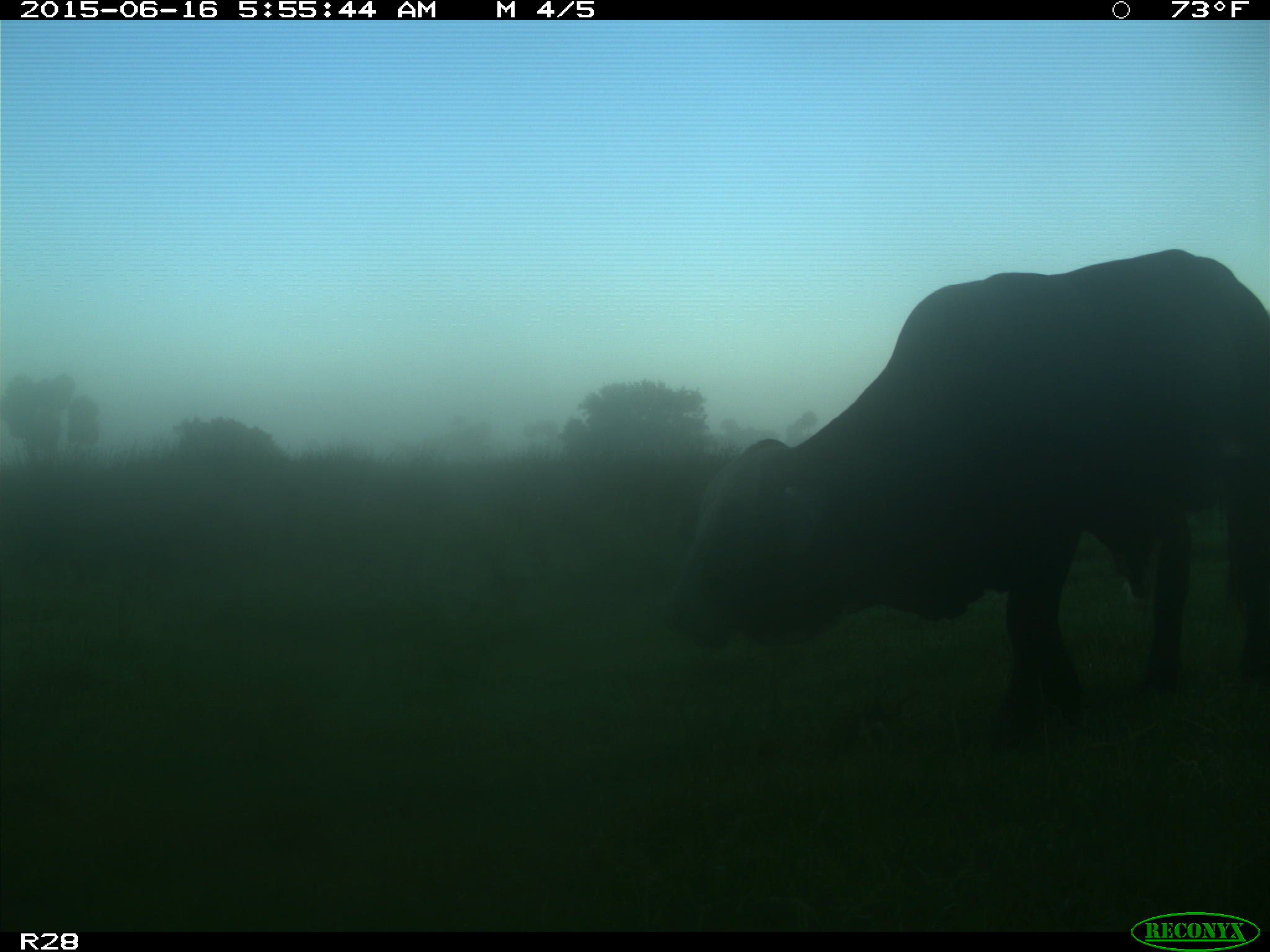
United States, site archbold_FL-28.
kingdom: Animalia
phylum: Chordata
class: Mammalia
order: Artiodactyla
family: Bovidae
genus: Bos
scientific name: Bos taurus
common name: domestic cow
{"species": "Bos taurus (domestic cow)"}